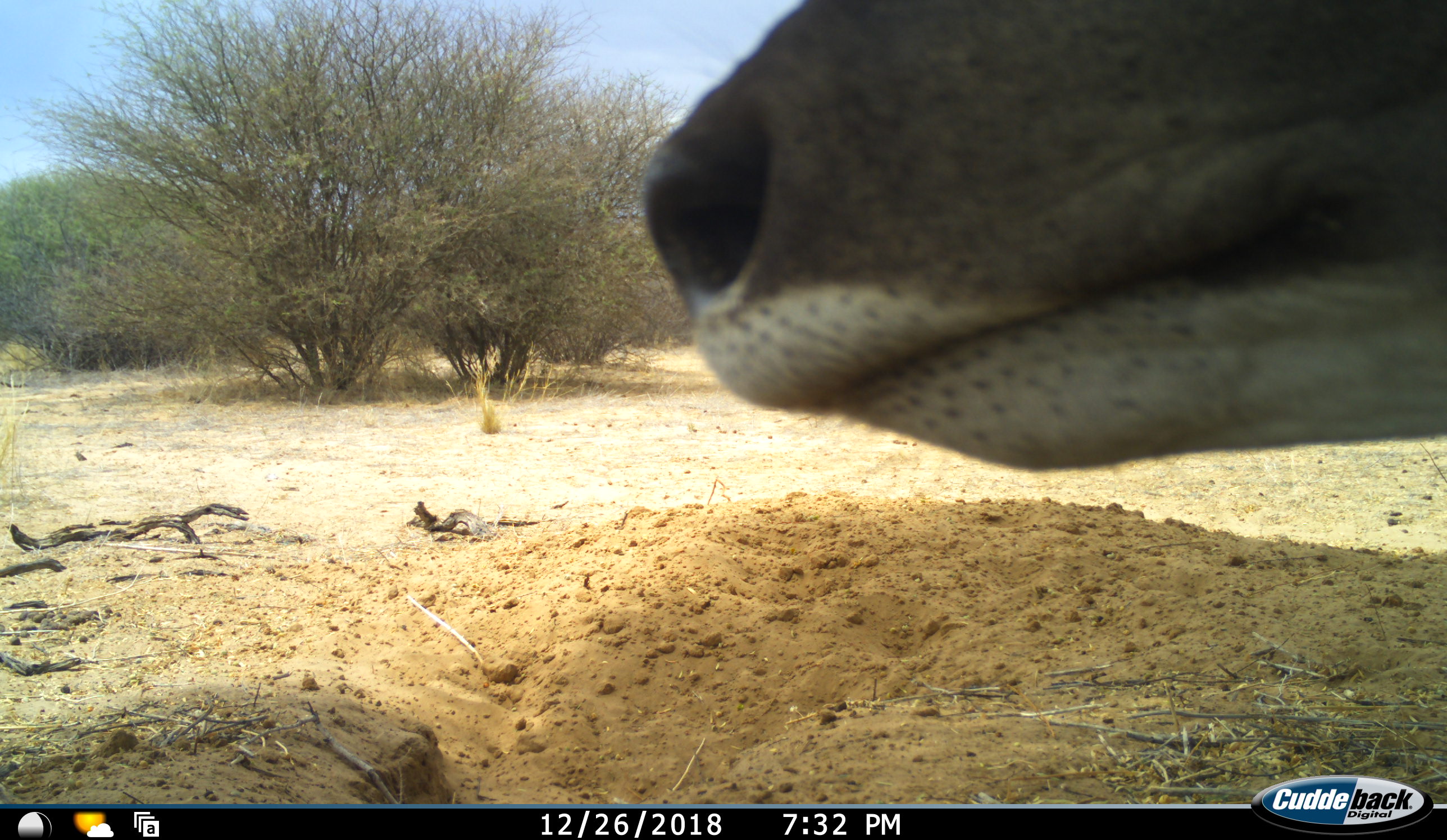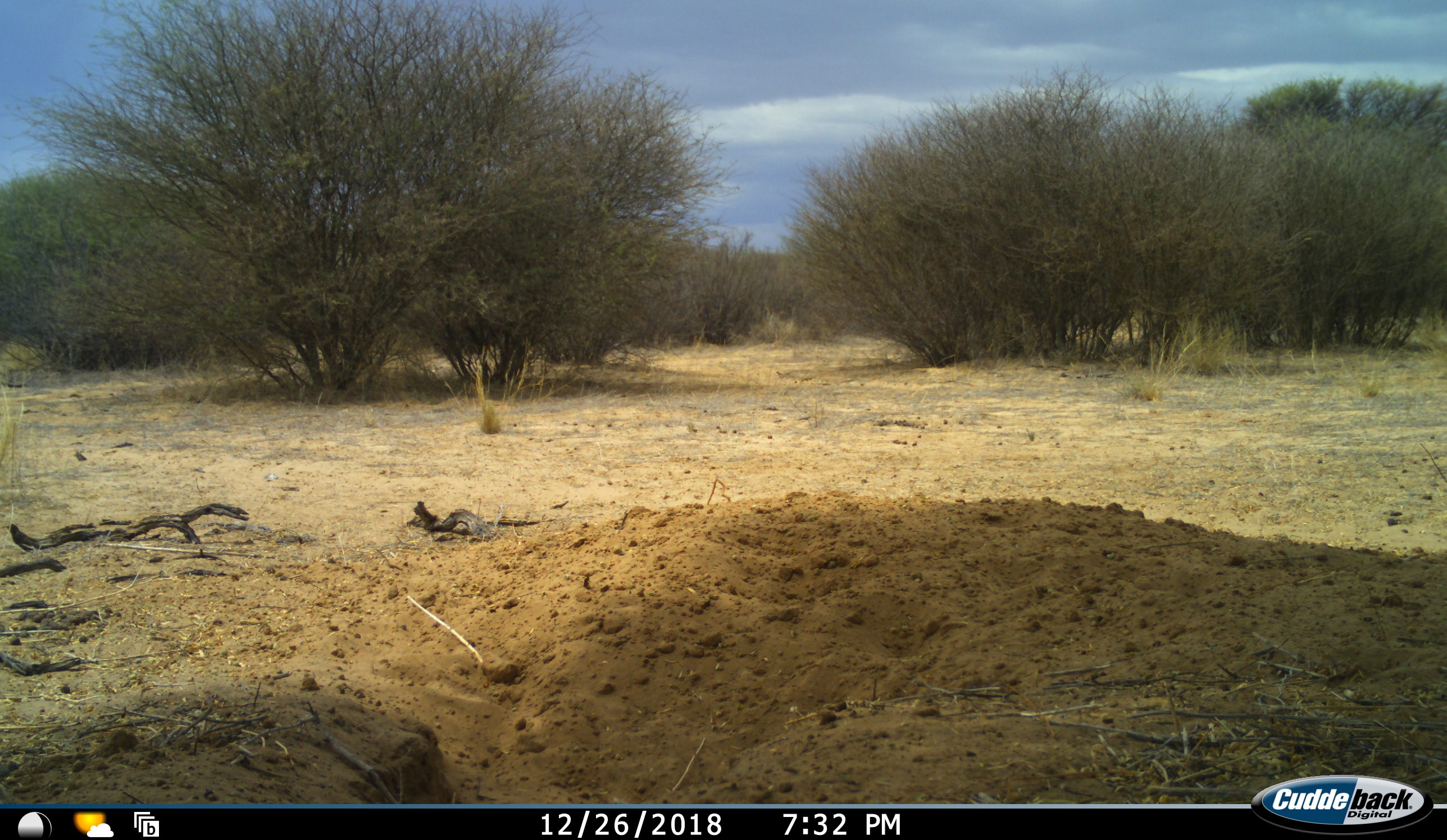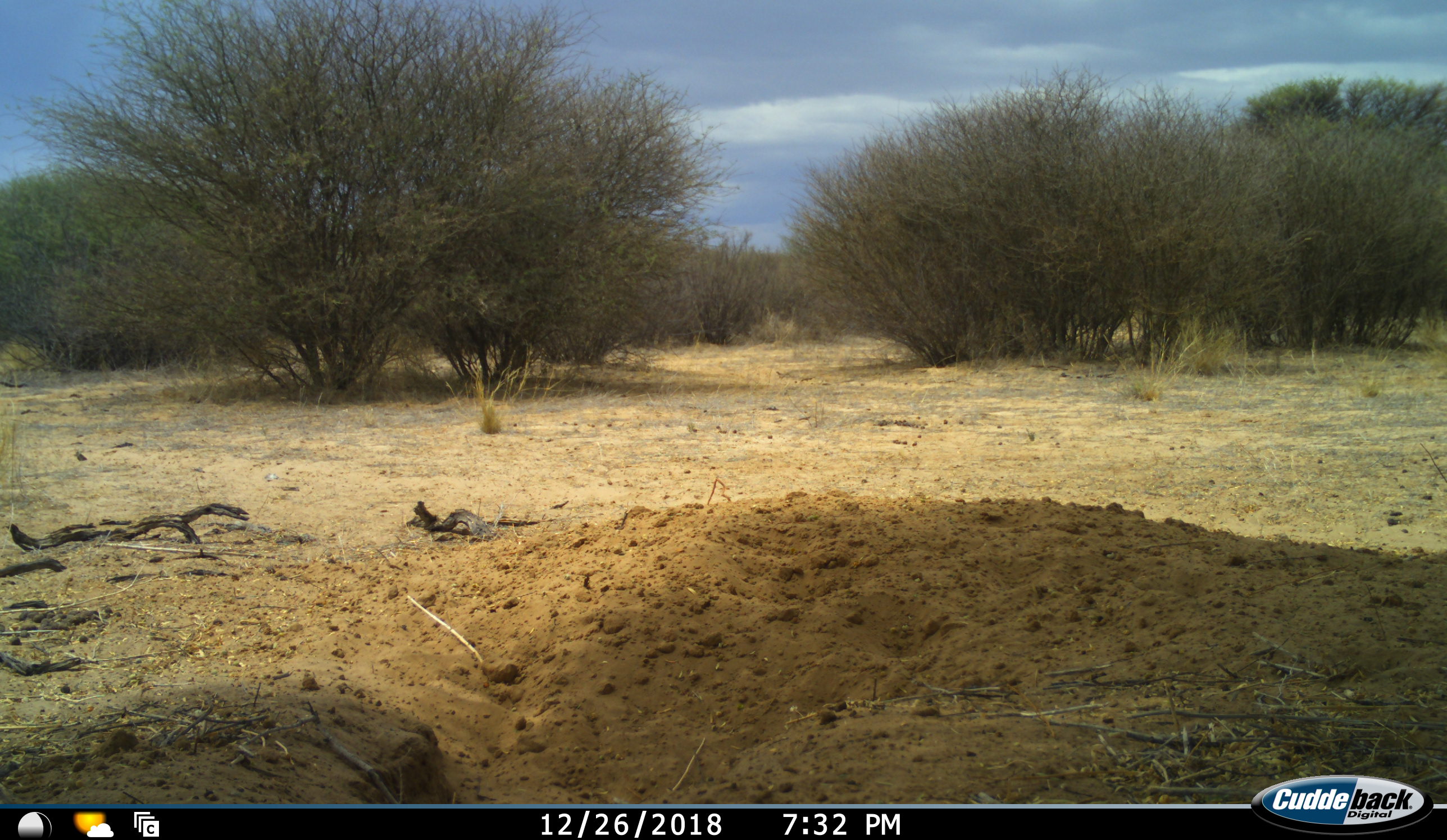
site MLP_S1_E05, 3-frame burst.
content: unidentified animal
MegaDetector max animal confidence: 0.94